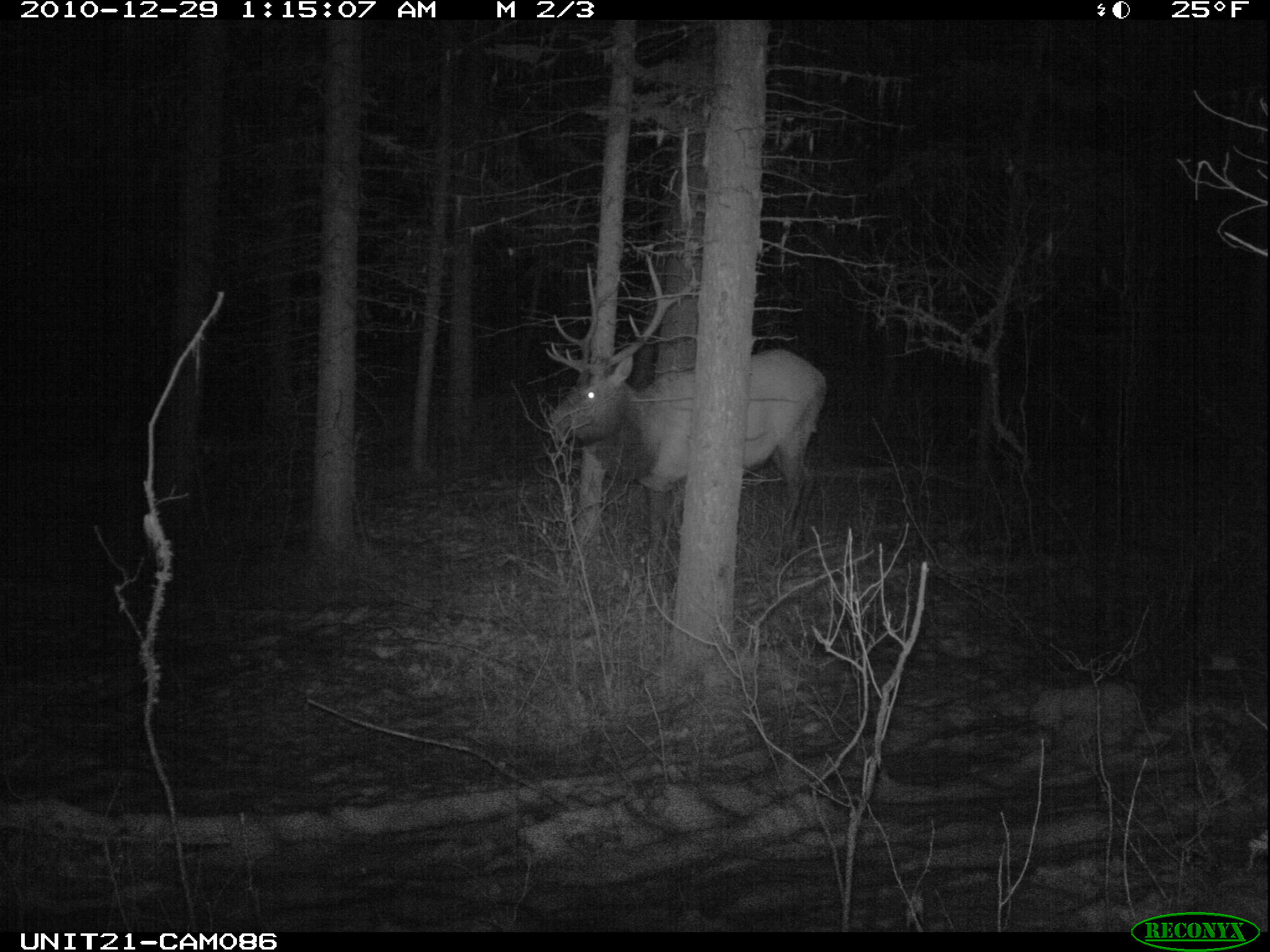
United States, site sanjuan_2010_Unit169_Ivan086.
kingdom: Animalia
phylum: Chordata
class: Mammalia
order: Artiodactyla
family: Cervidae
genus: Cervus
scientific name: Cervus elaphus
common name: red deer